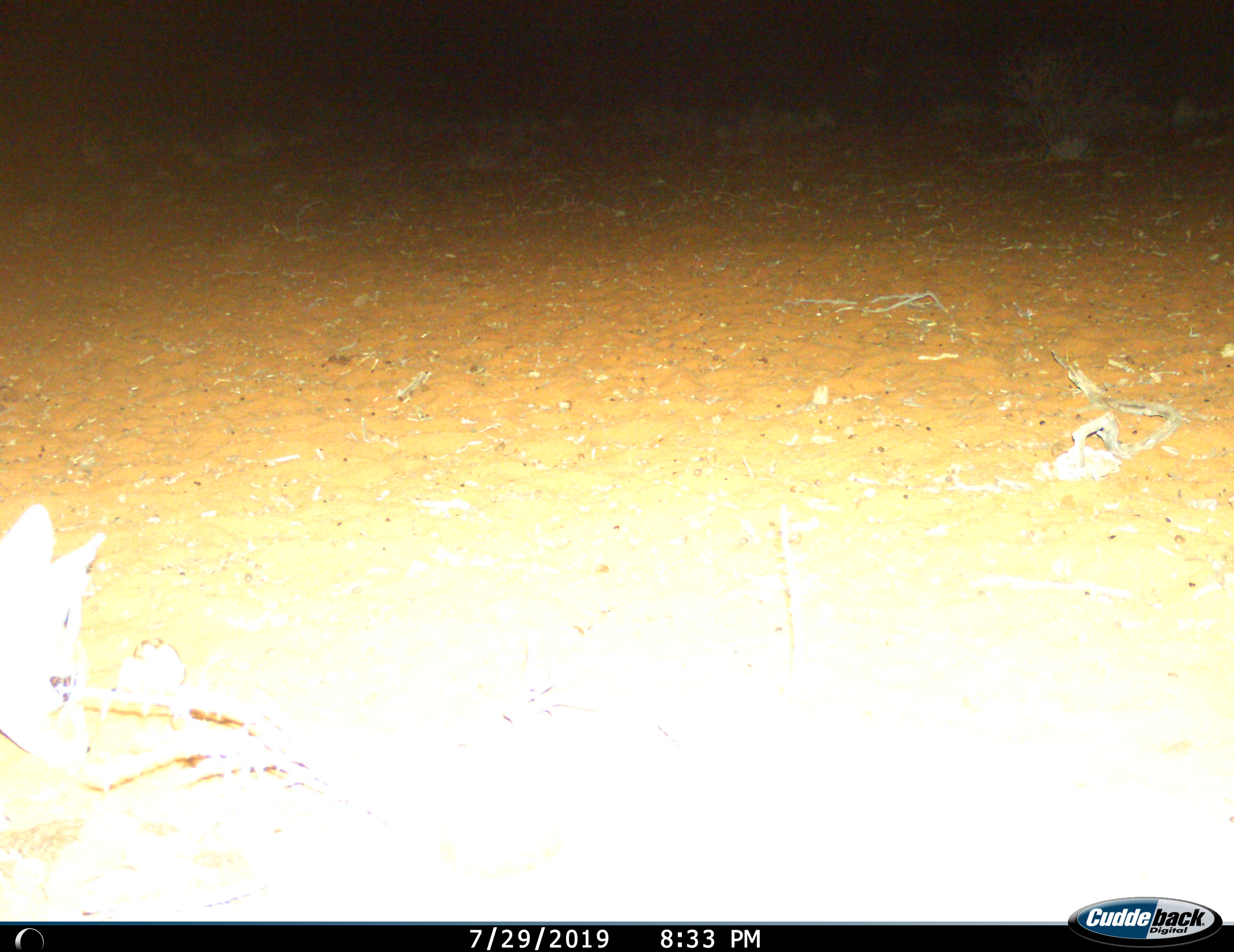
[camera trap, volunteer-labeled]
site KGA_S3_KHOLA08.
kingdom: Animalia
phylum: Chordata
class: Mammalia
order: Artiodactyla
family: Bovidae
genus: Raphicerus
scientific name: Raphicerus campestris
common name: steenbok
Steenbok (Raphicerus campestris), count 1. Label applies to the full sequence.